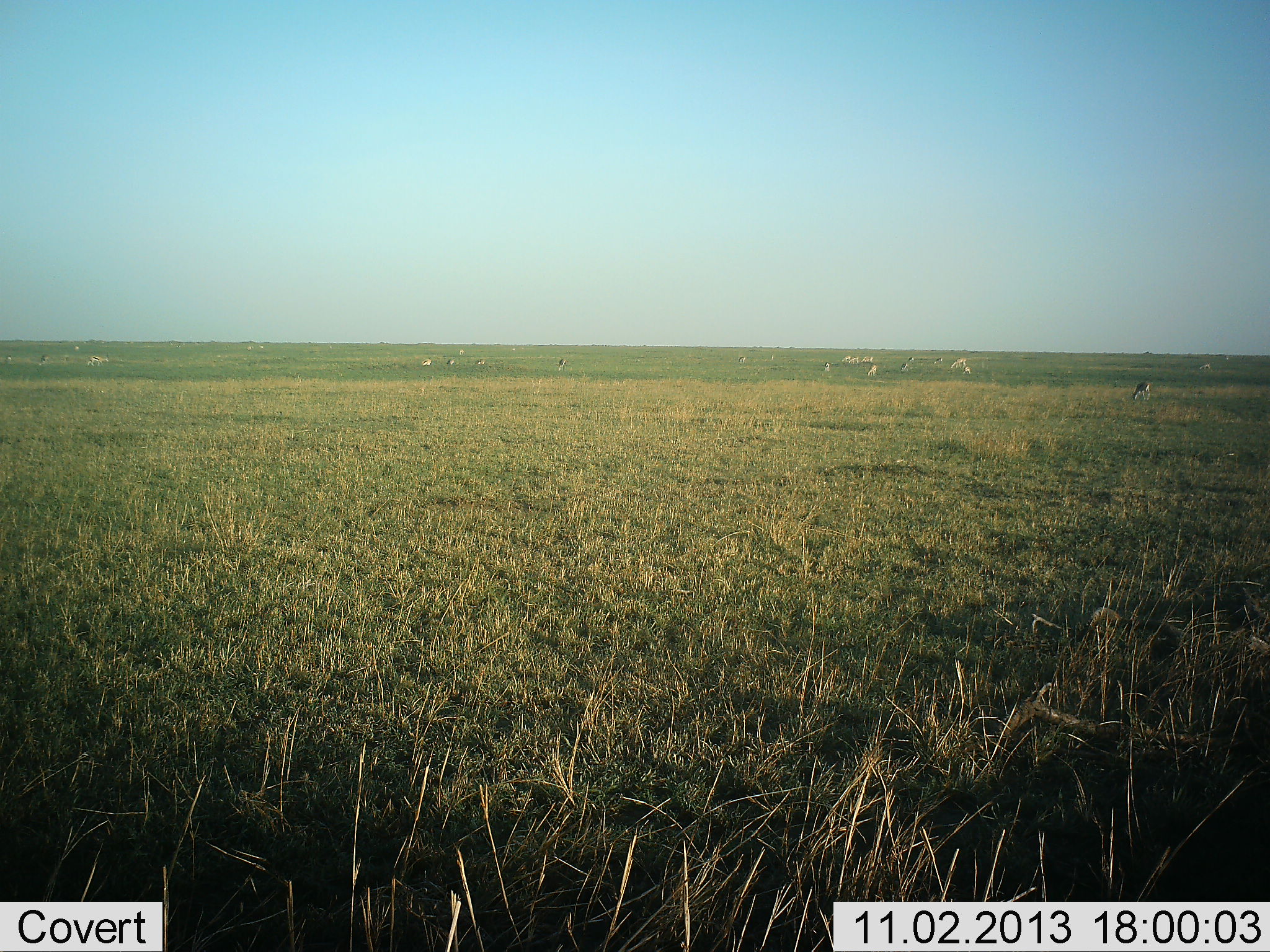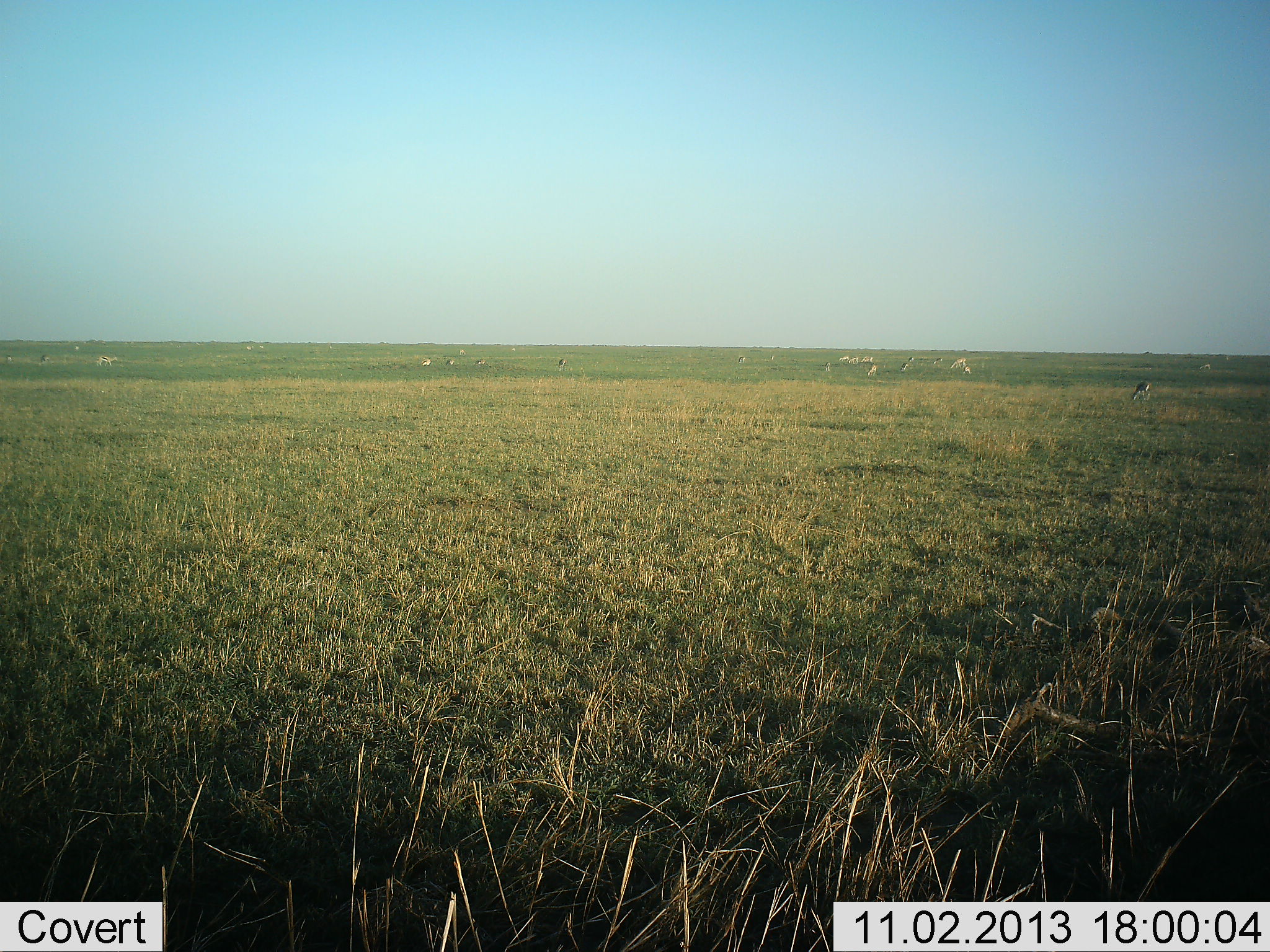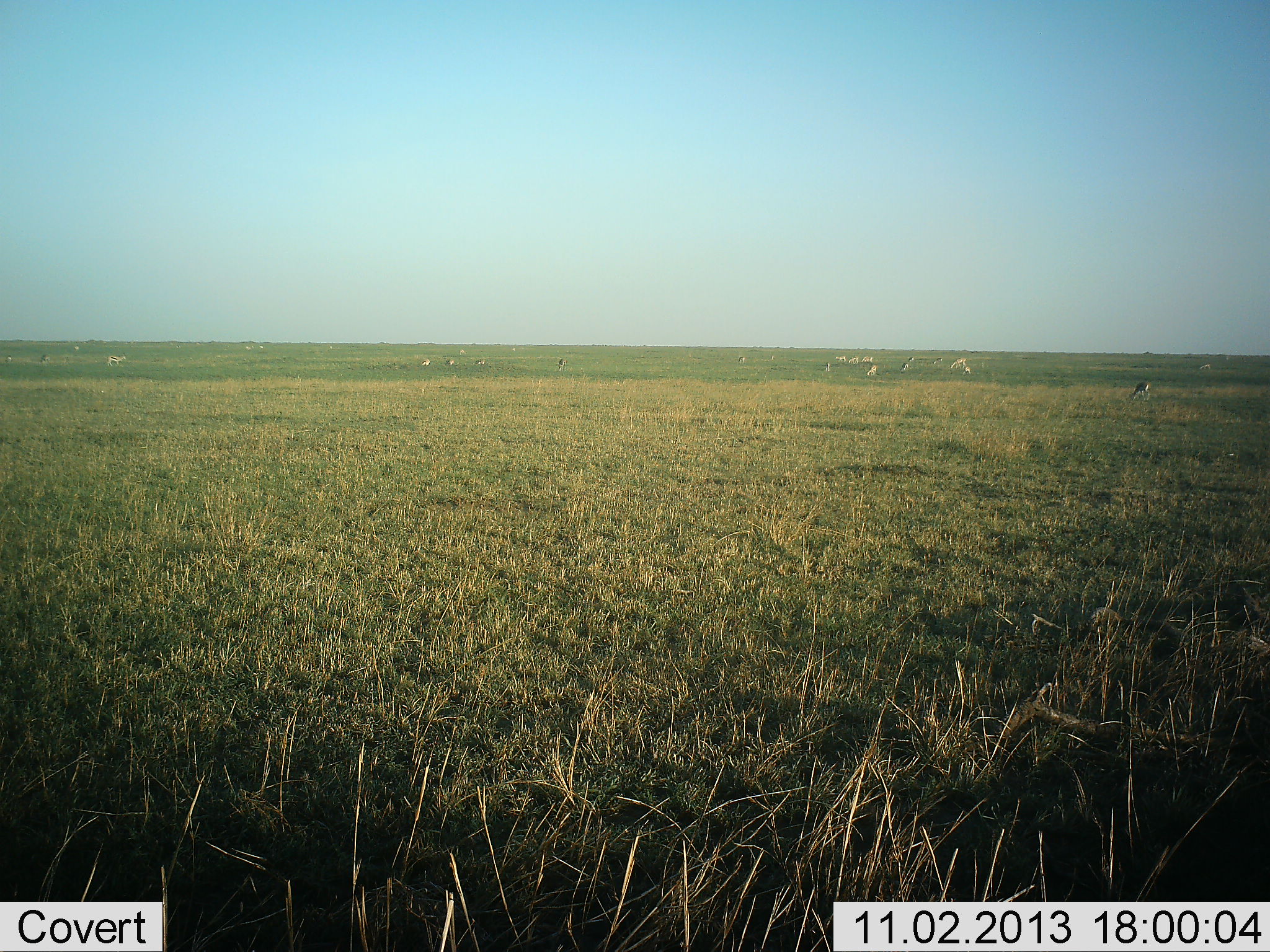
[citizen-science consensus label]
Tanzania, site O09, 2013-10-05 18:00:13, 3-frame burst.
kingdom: Animalia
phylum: Chordata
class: Mammalia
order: Artiodactyla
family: Bovidae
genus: Nanger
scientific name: Nanger granti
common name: grant's gazelle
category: gazellegrants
Gazellegrants (grant's gazelle) (Nanger granti), count 11-50. Behavior (volunteer vote fractions): standing 25%, resting 0%, moving 50%, interacting 0%. Young present (vote fraction): 0%. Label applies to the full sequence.